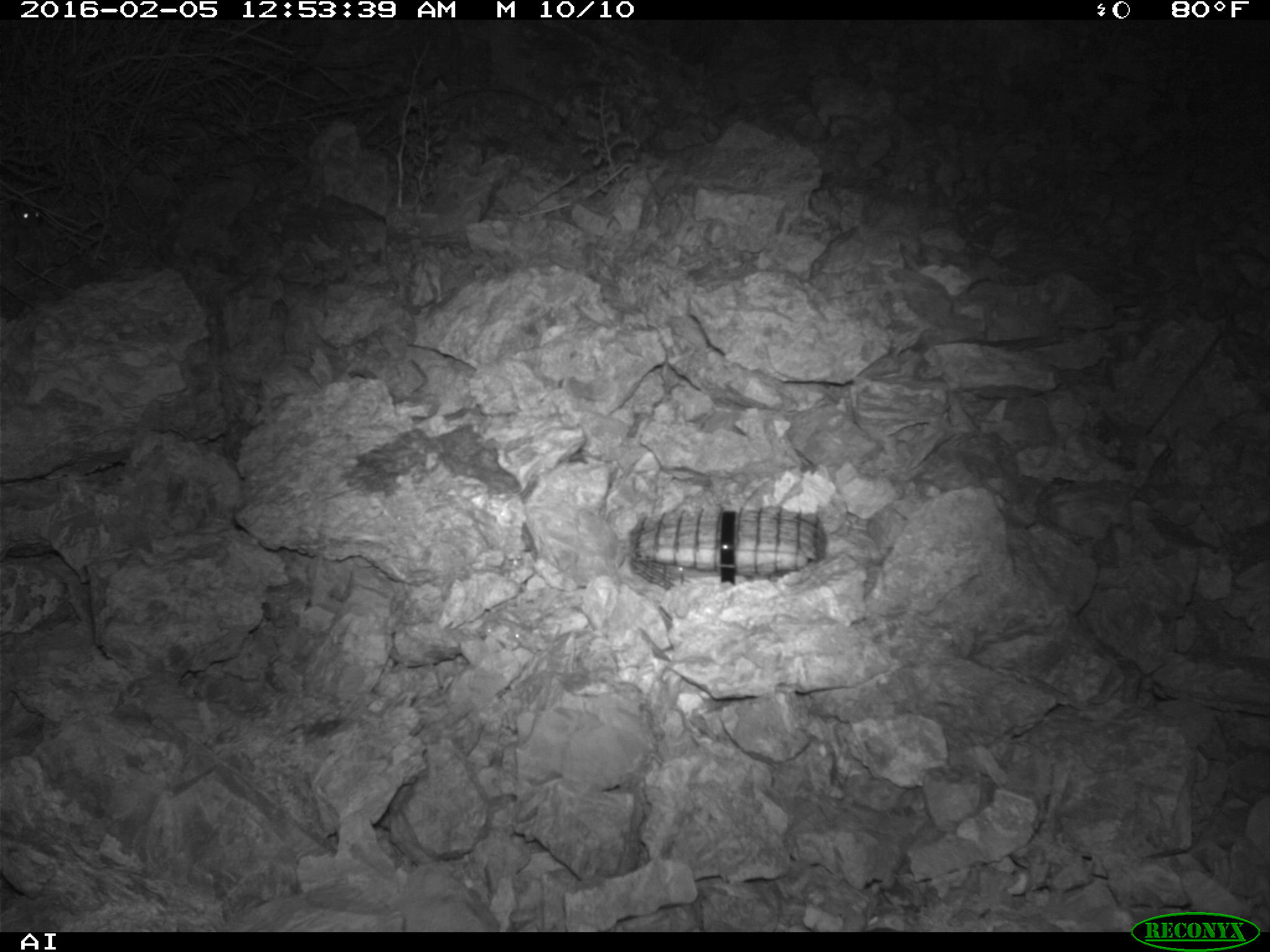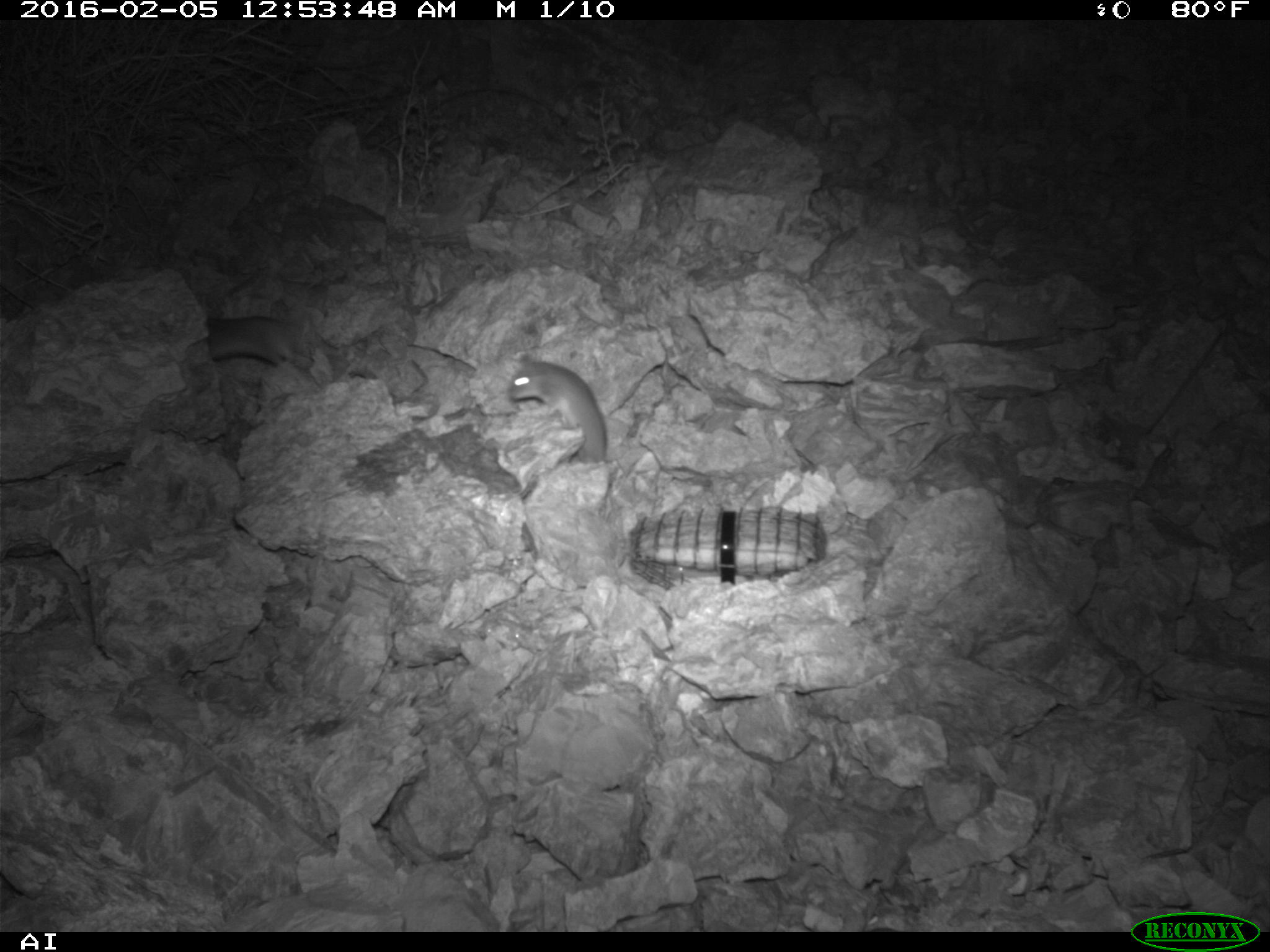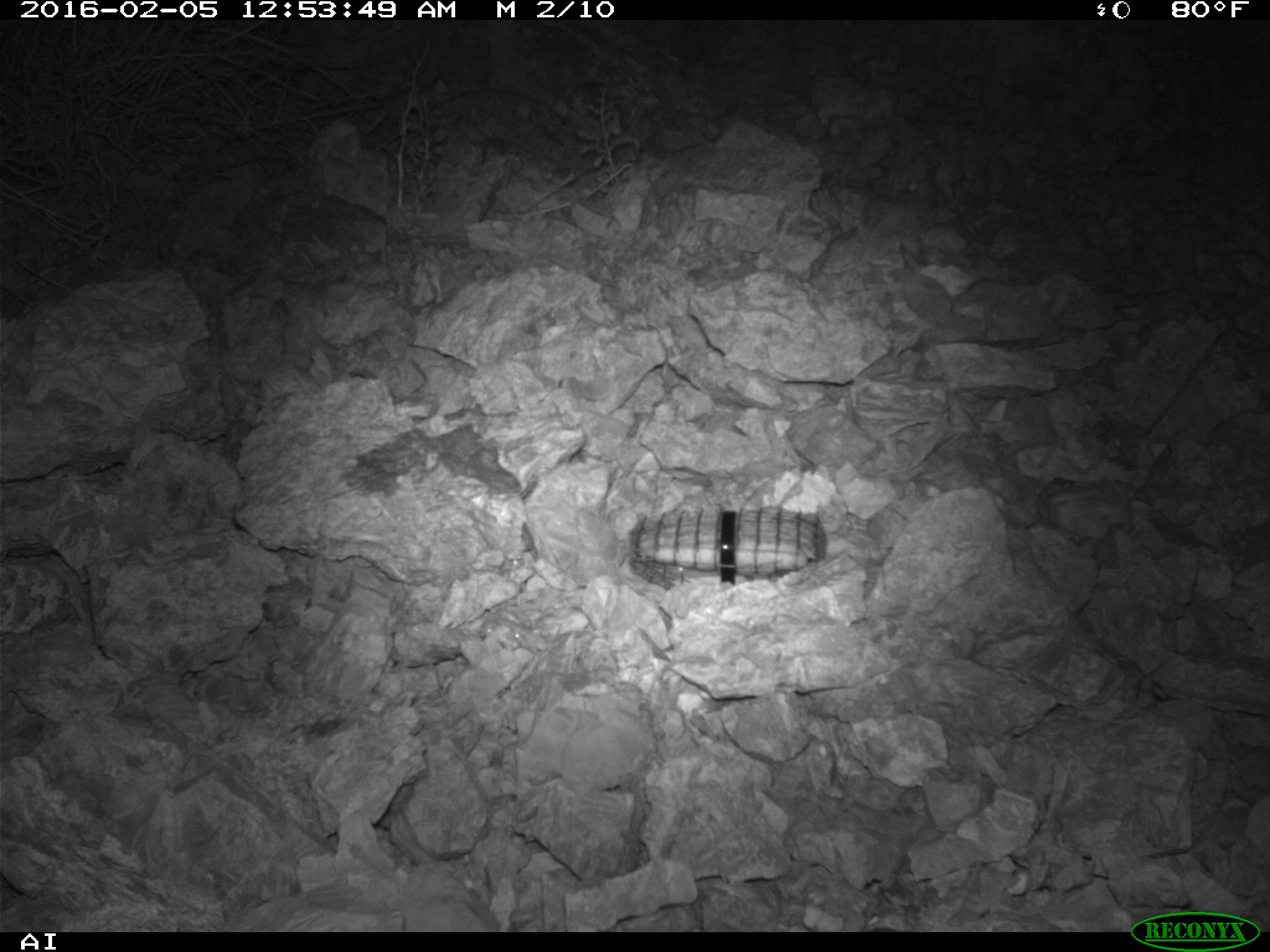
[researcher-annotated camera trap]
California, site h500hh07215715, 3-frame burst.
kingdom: Animalia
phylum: Chordata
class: Mammalia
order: Rodentia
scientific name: Rodentia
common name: rodent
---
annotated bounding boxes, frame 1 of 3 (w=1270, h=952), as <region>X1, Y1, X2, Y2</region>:
rodent: <region>12, 201, 44, 227</region>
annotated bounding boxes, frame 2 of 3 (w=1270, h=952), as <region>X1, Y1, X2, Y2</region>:
rodent: <region>505, 360, 606, 465</region>; <region>204, 315, 311, 368</region>